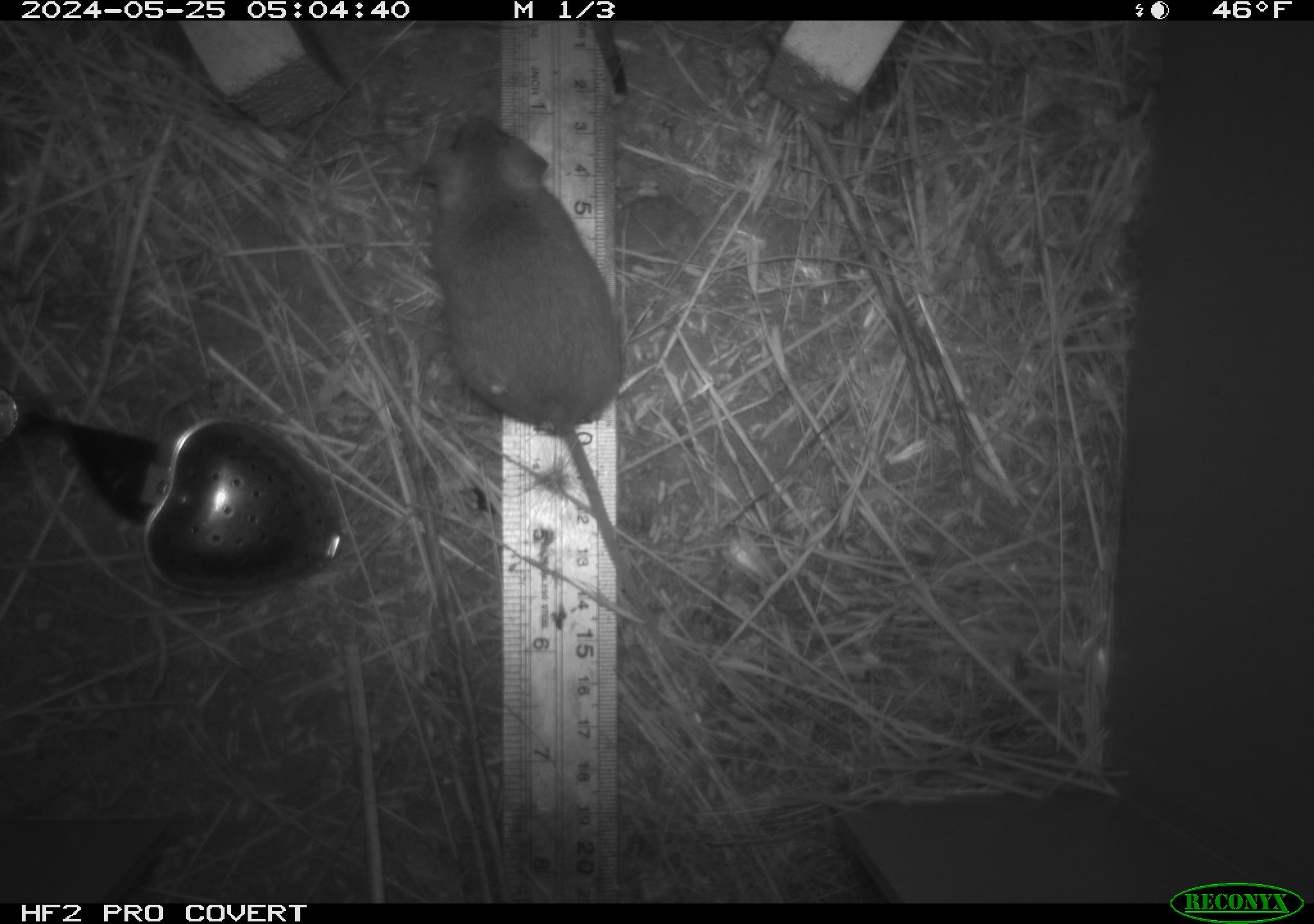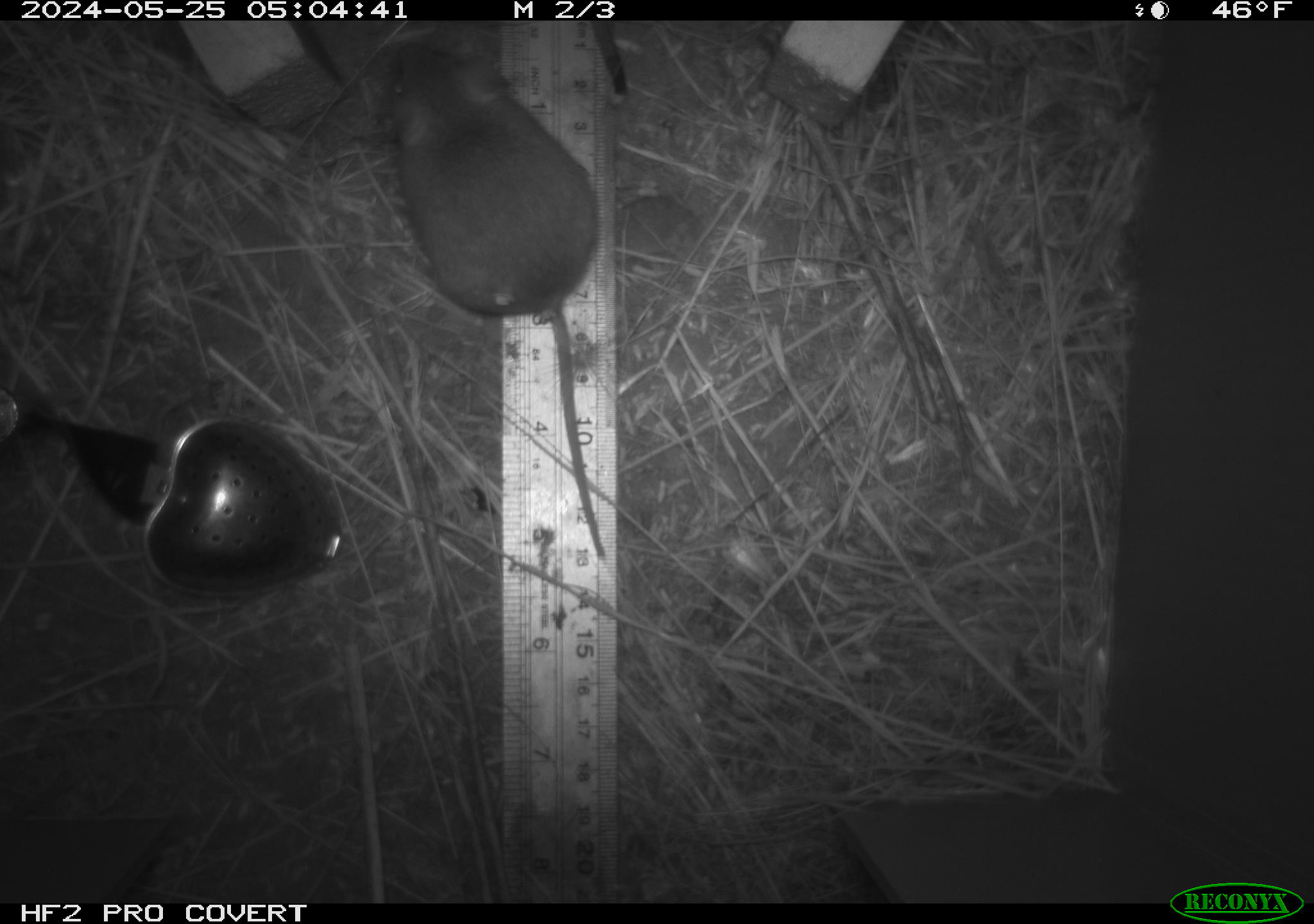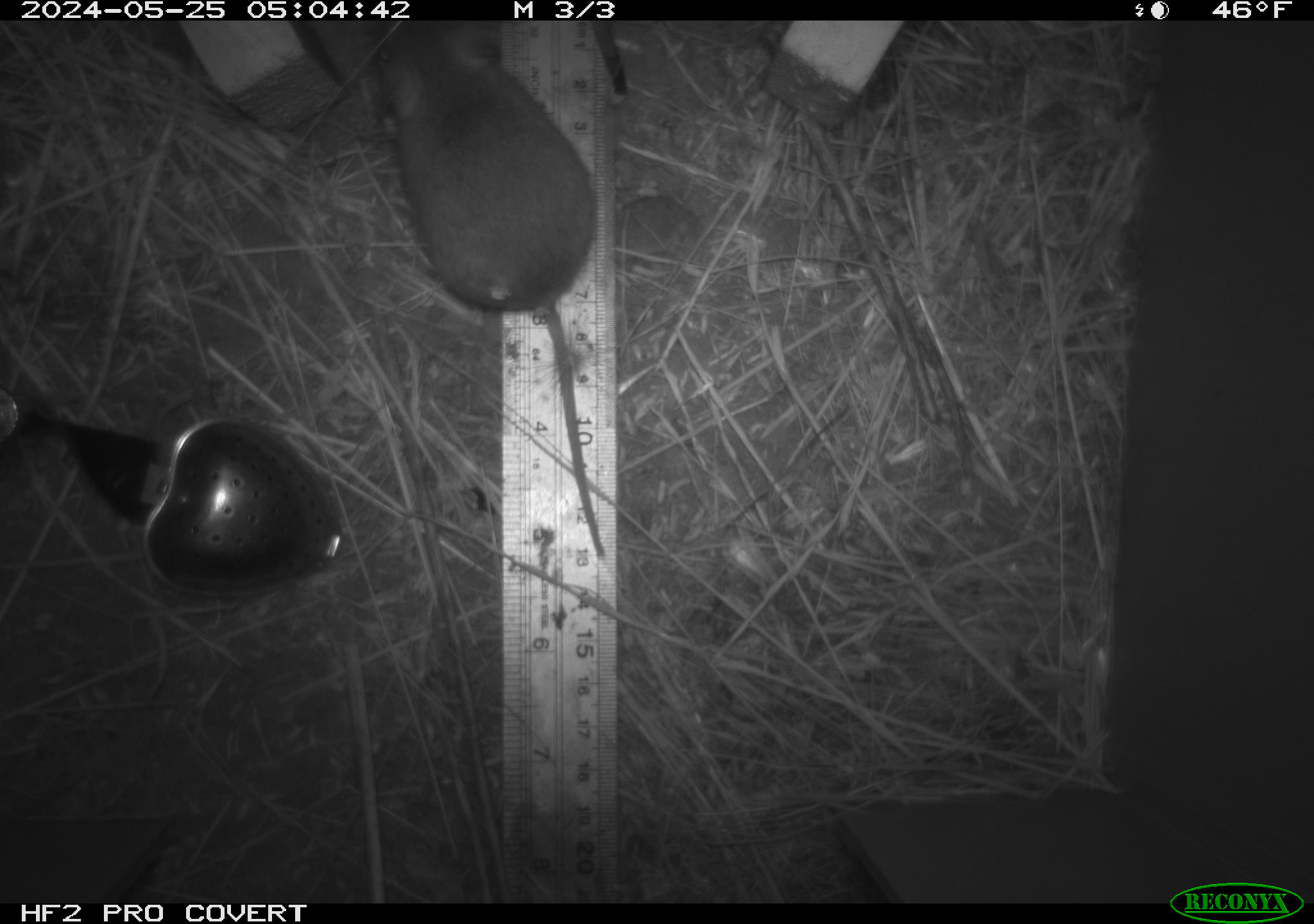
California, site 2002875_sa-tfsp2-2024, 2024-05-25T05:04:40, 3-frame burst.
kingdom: Animalia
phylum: Chordata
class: Mammalia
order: Rodentia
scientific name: Rodentia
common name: mouse species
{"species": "mouse species (Rodentia)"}